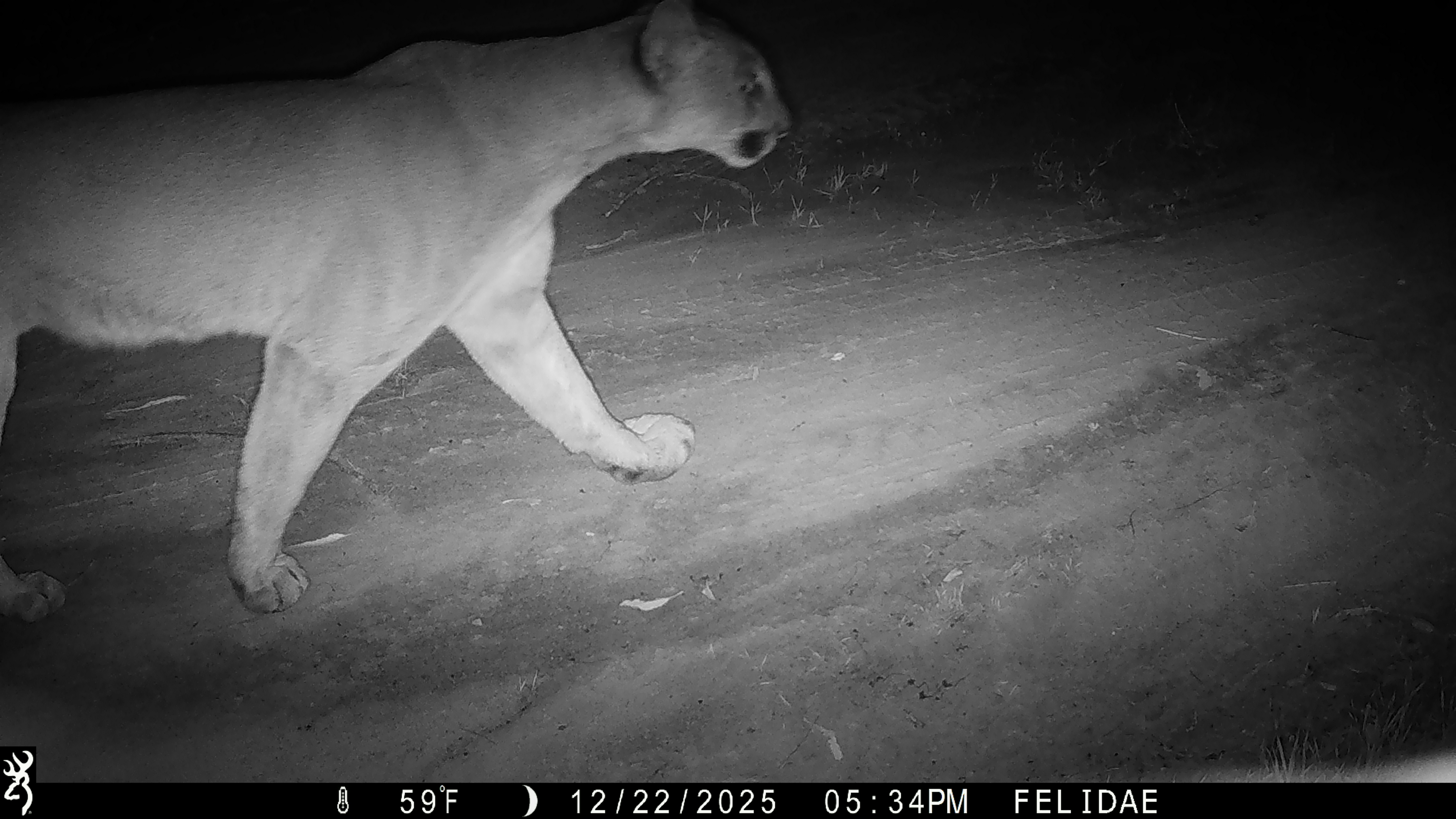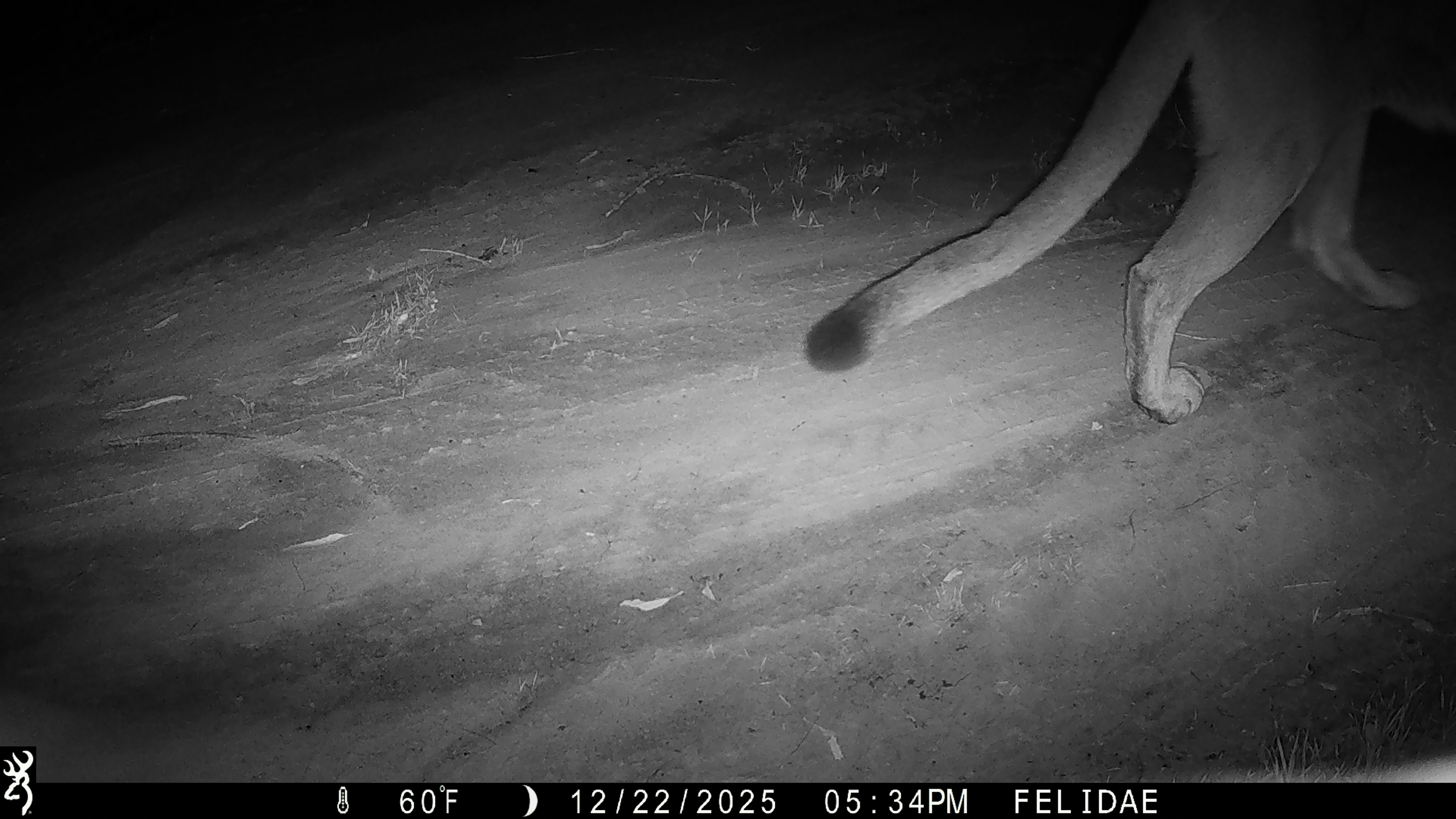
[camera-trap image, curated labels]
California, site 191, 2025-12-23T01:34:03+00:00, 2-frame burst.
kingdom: Animalia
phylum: Chordata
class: Mammalia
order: Carnivora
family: Felidae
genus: Puma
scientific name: Puma concolor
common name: puma